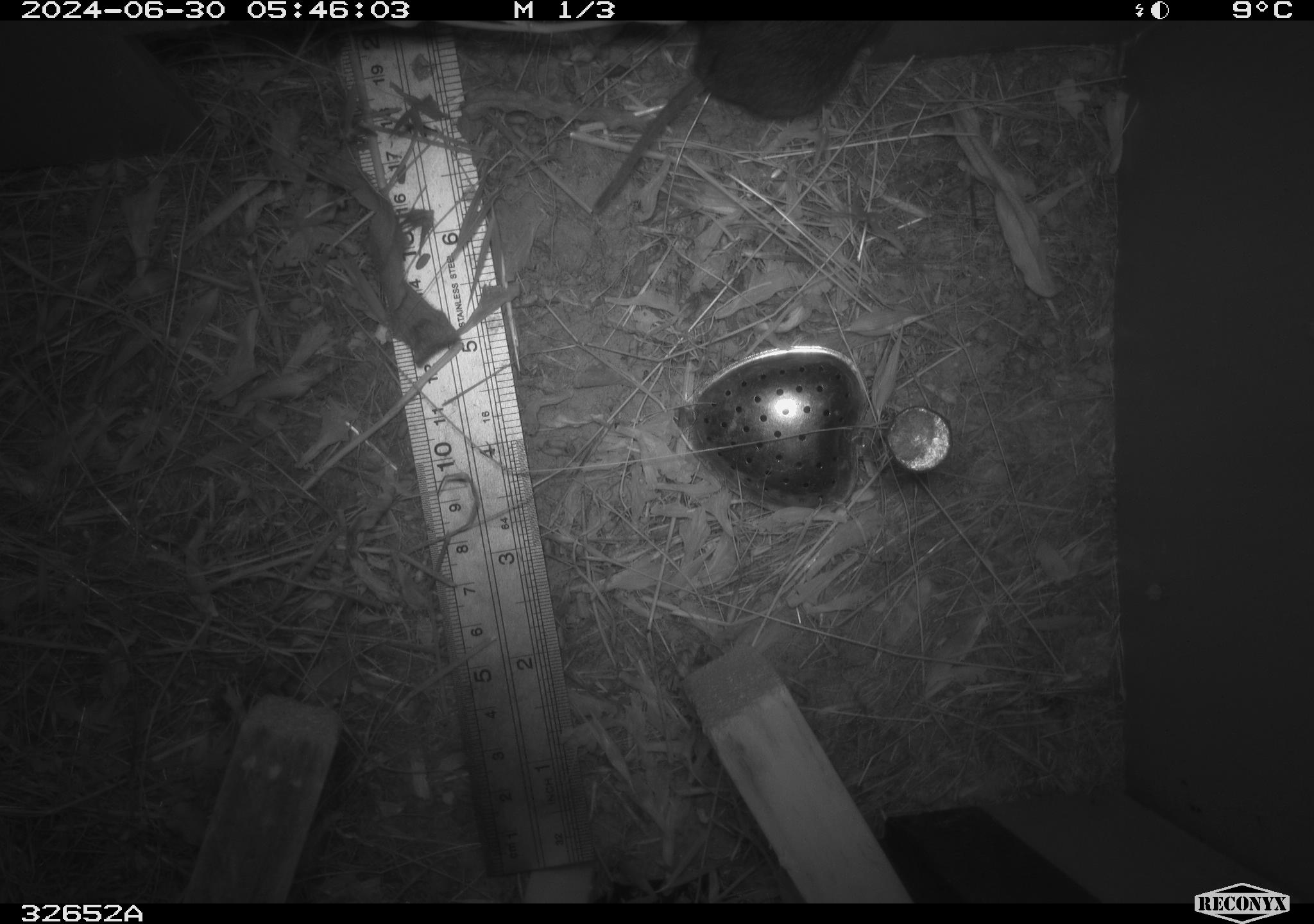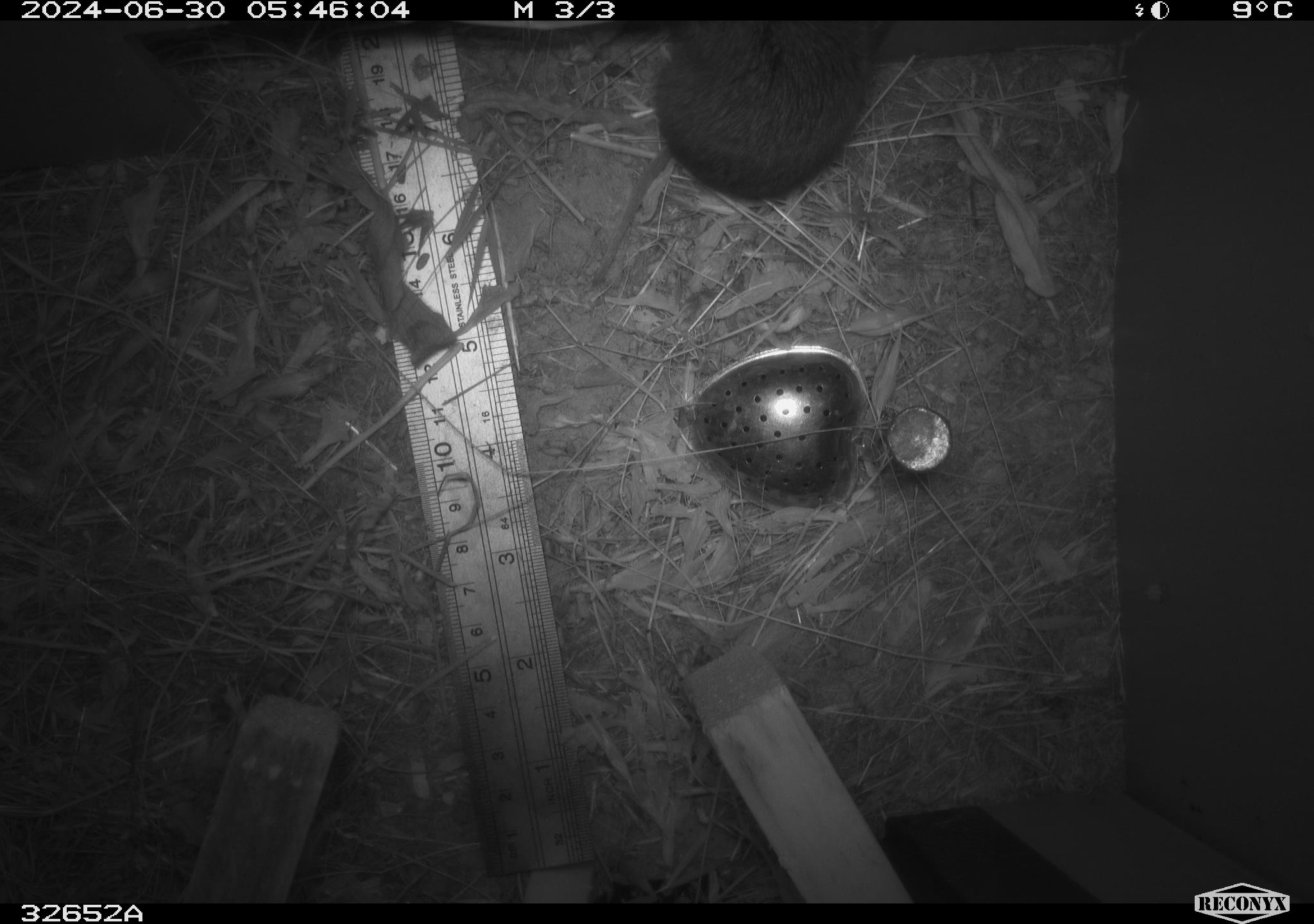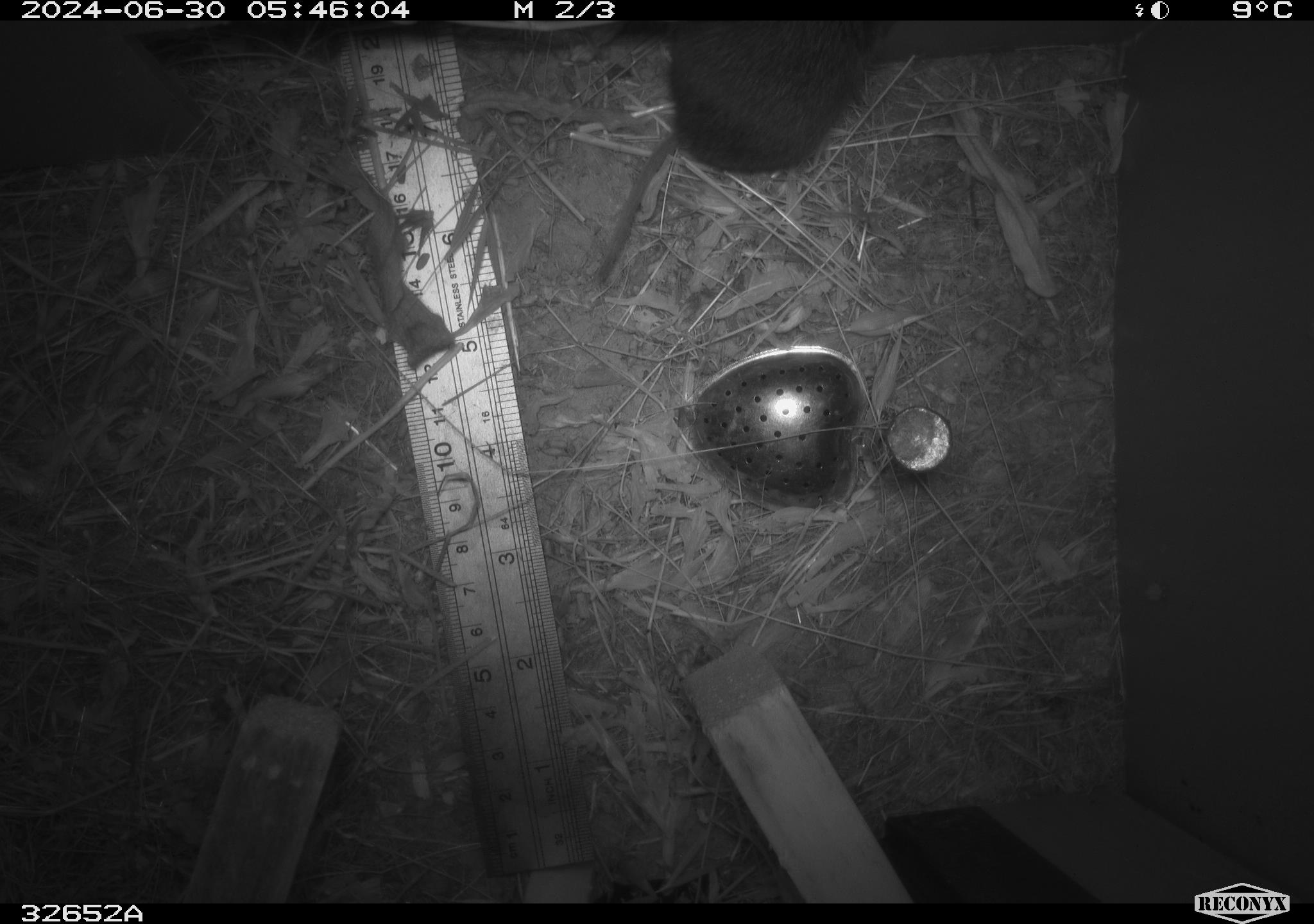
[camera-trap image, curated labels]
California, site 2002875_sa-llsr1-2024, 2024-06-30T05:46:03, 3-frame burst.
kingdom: Animalia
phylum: Chordata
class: Mammalia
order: Rodentia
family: Cricetidae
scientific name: Arvicolinae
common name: voles, lemmings, and muskrats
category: arvicolinae subfamily